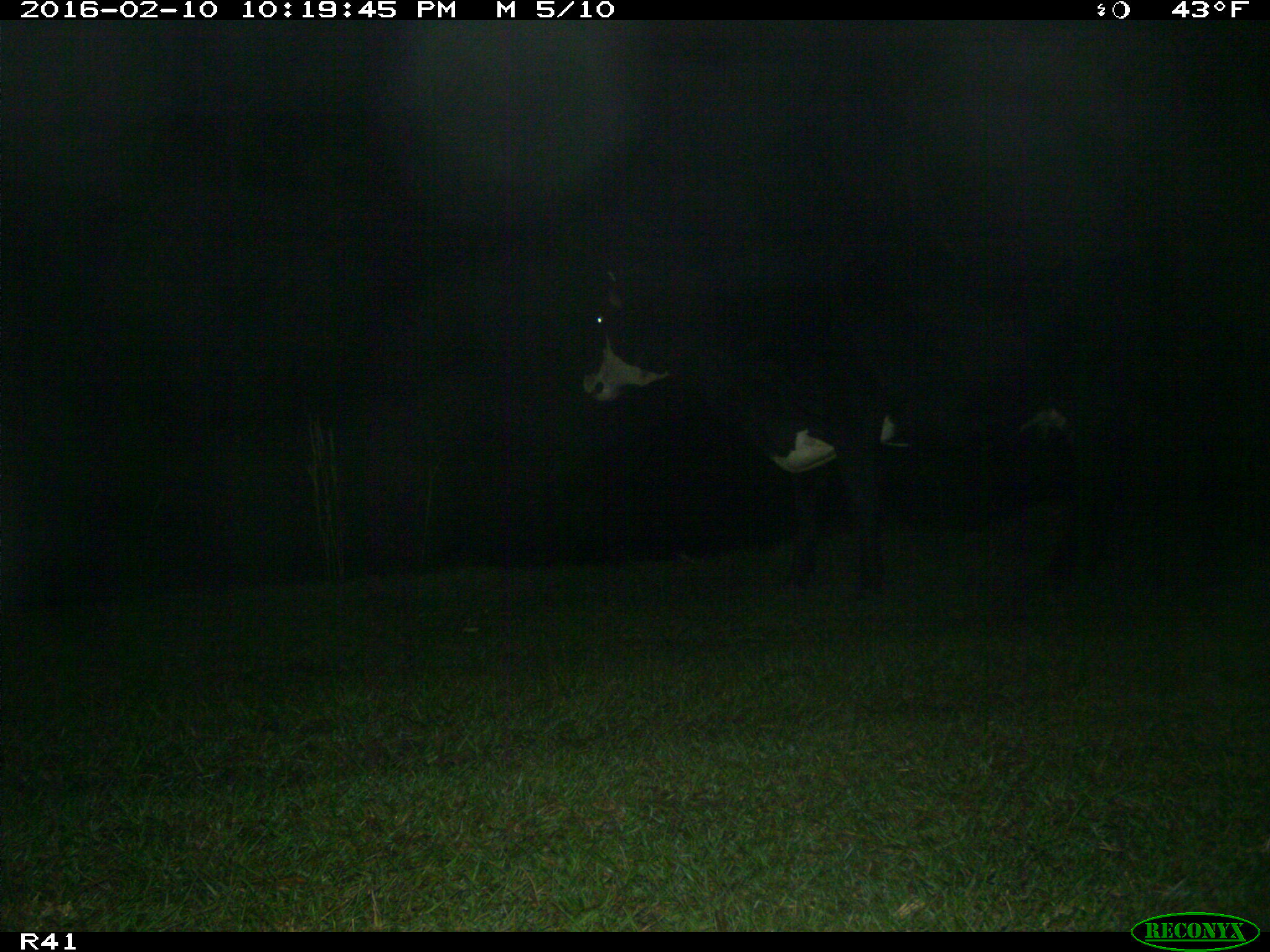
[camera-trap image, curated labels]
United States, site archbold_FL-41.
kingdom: Animalia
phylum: Chordata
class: Mammalia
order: Artiodactyla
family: Bovidae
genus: Bos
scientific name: Bos taurus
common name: domestic cow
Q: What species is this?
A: Bos taurus (domestic cow).